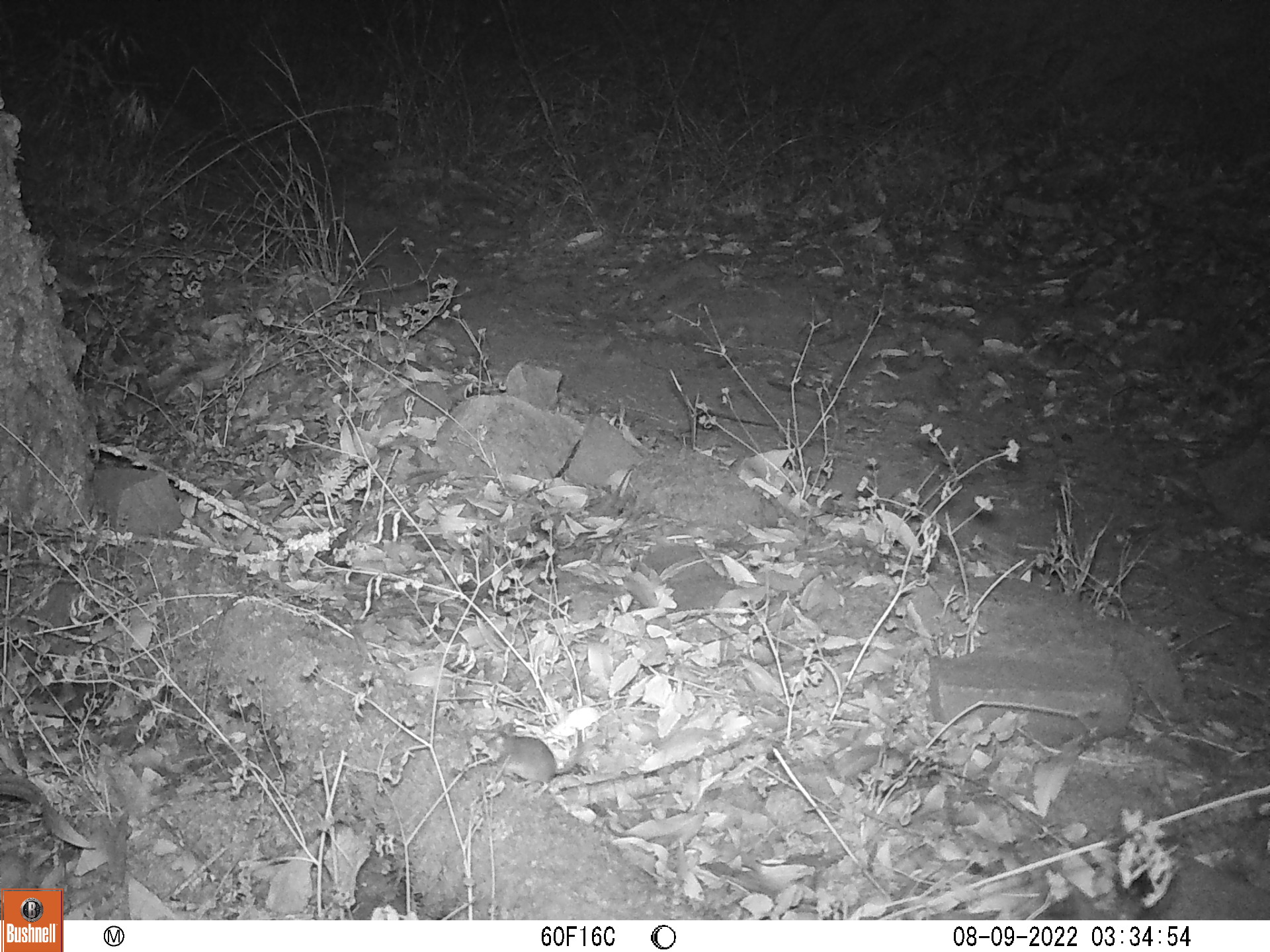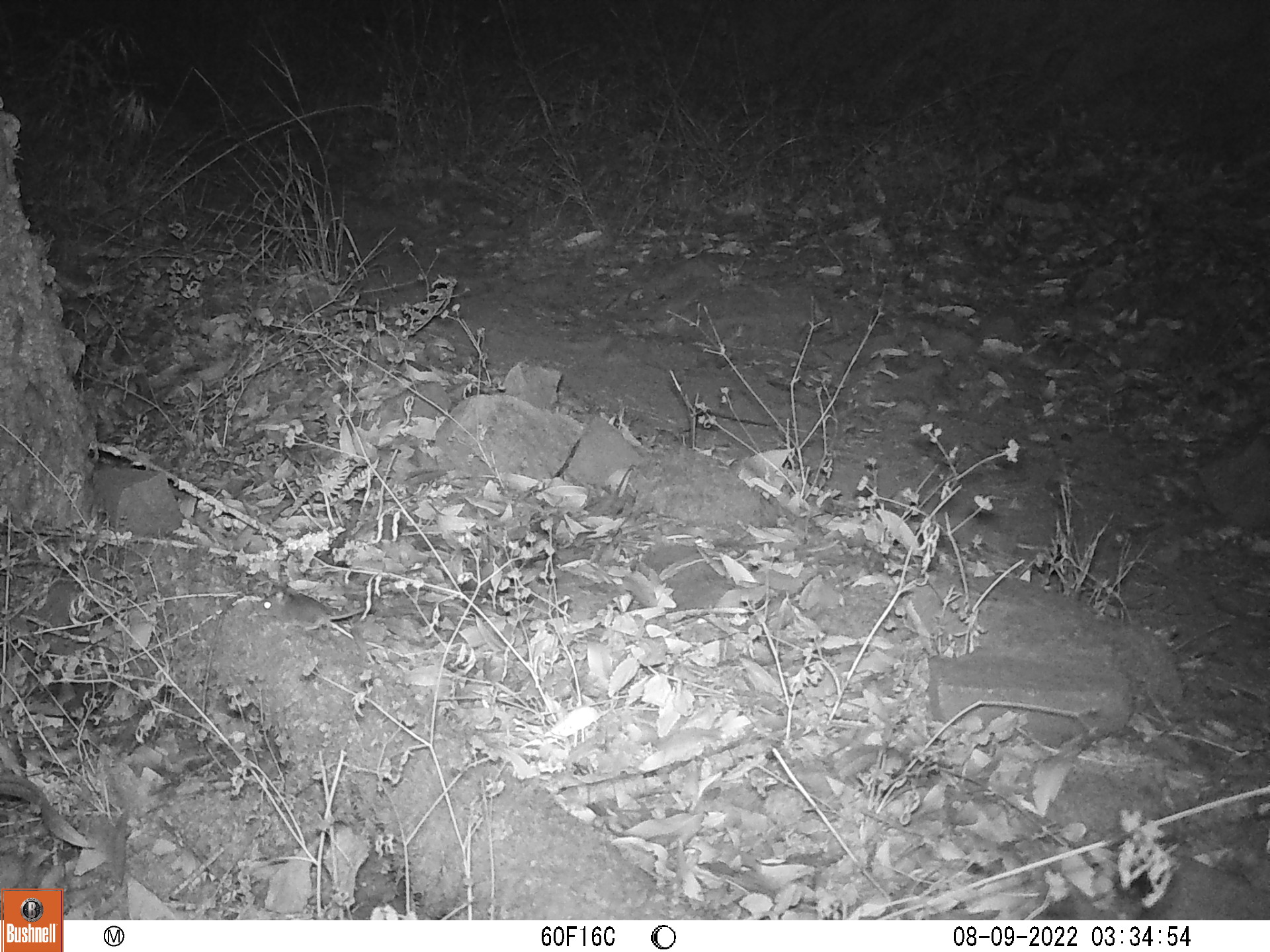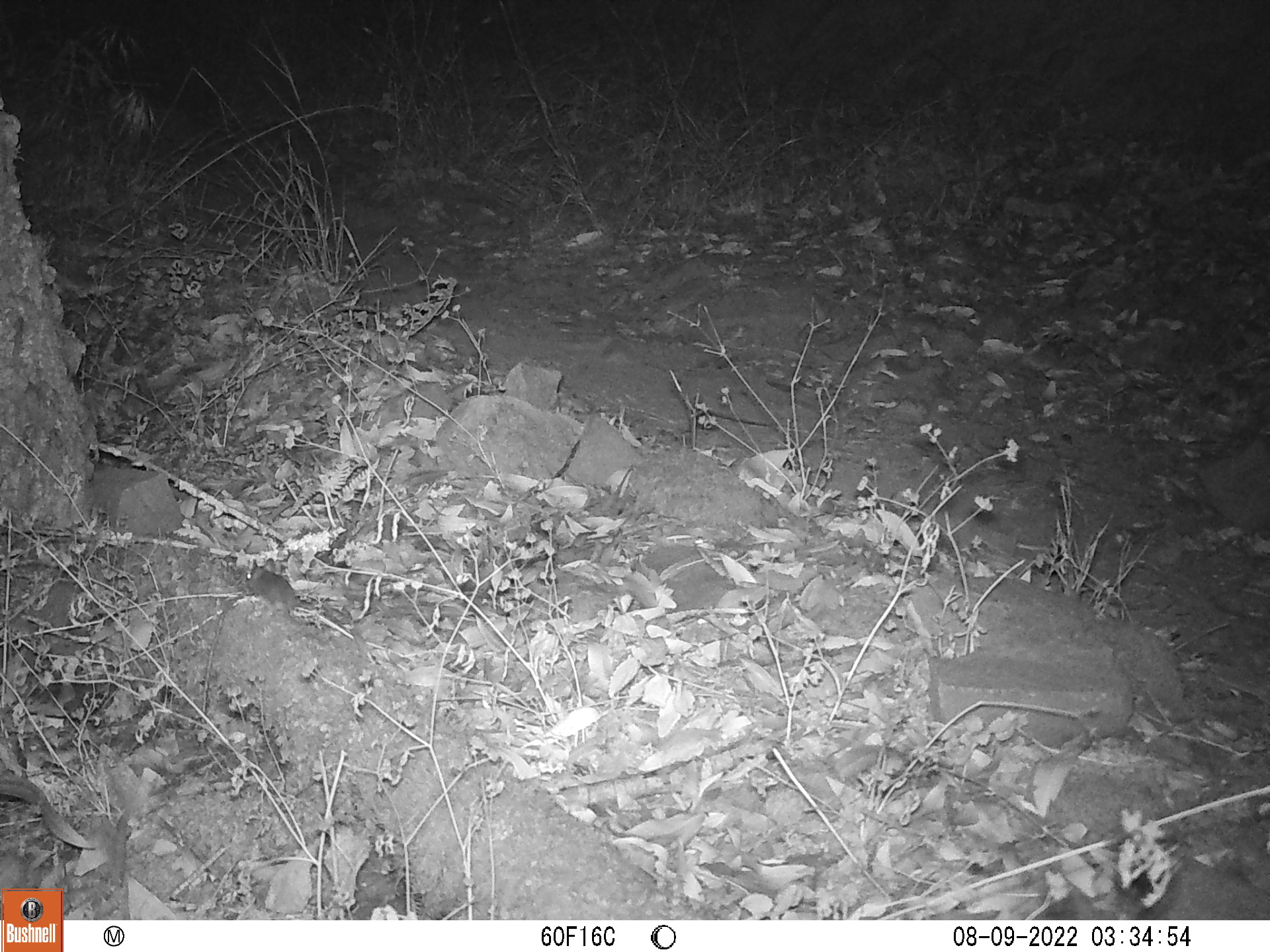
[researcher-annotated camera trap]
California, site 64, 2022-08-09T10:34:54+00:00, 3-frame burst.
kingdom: Animalia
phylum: Chordata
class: Mammalia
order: Rodentia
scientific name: Rodentia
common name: mouse or rat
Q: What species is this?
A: Mouse or rat (Rodentia).